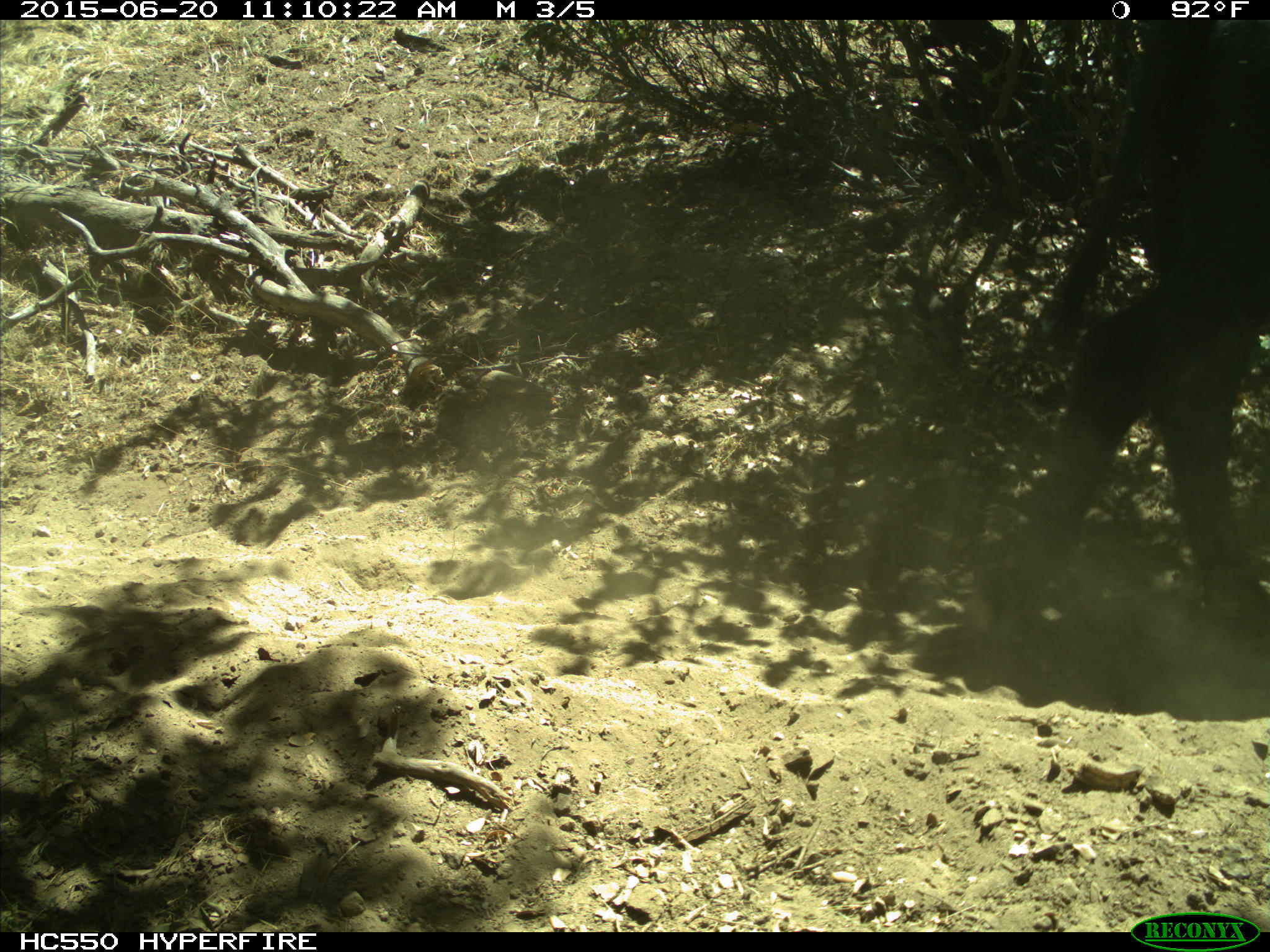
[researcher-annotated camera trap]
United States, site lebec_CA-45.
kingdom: Animalia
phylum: Chordata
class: Mammalia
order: Artiodactyla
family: Bovidae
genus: Bos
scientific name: Bos taurus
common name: domestic cow